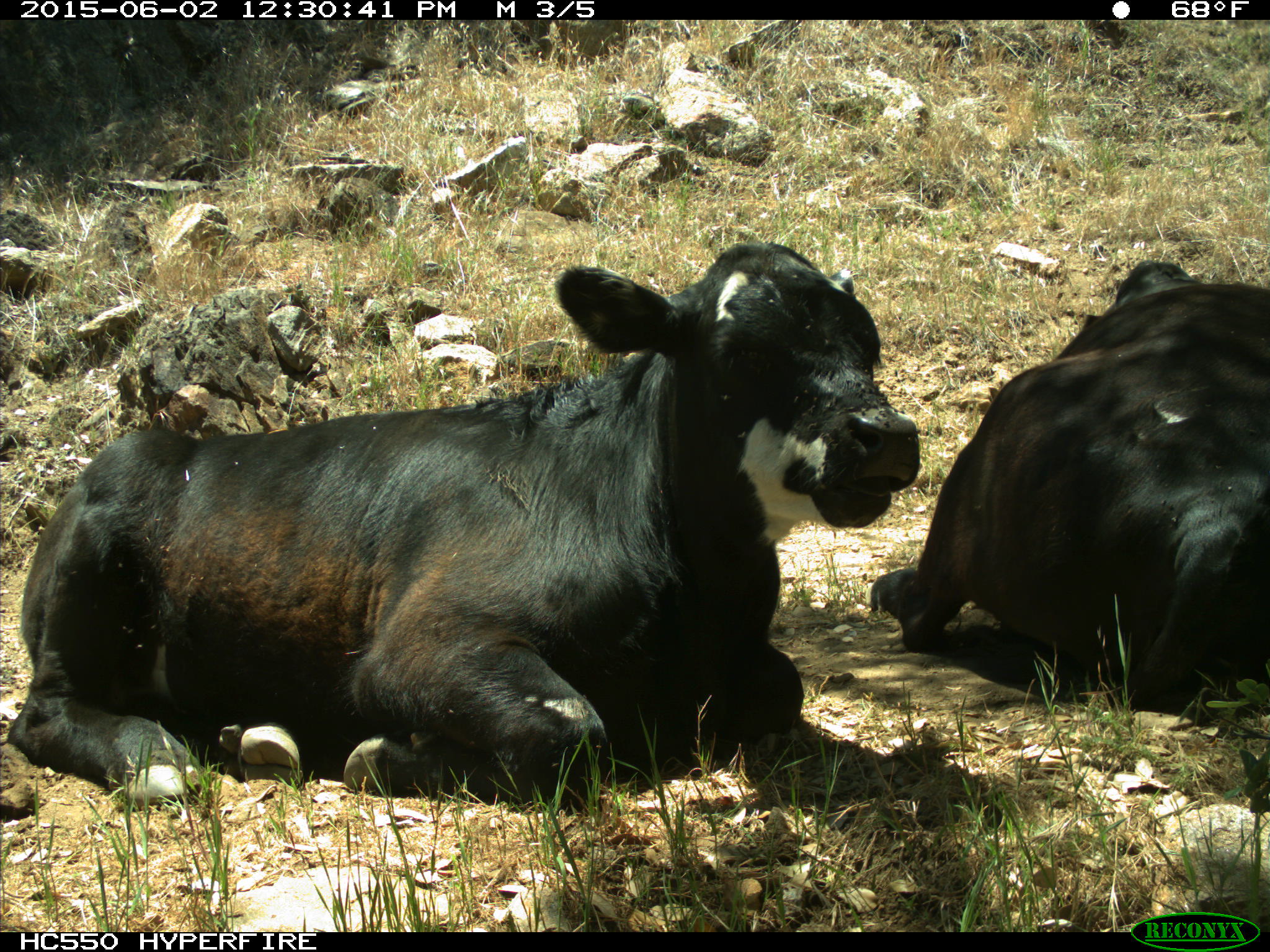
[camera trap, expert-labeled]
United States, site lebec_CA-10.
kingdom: Animalia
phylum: Chordata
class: Mammalia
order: Artiodactyla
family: Bovidae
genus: Bos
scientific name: Bos taurus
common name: domestic cow